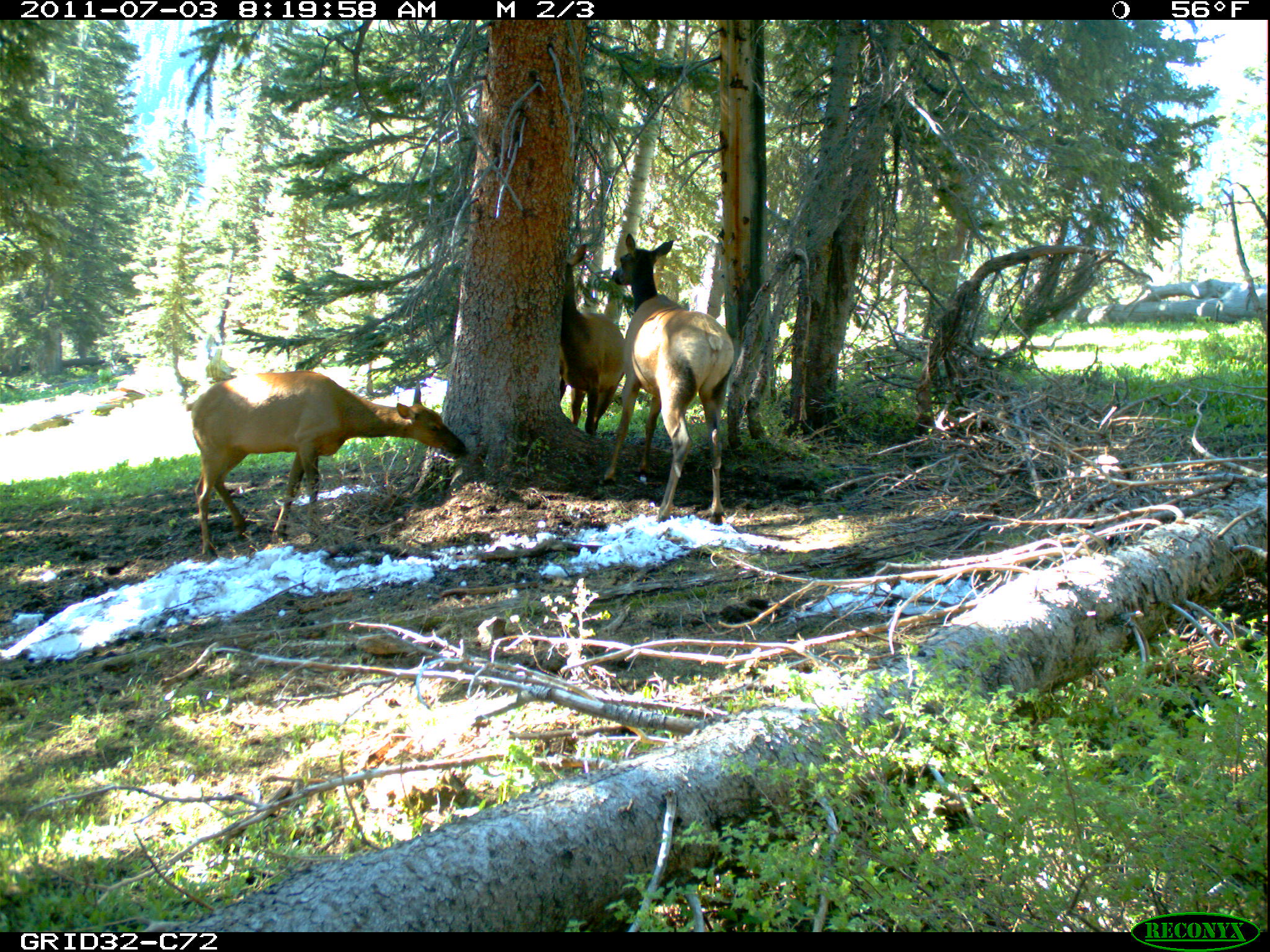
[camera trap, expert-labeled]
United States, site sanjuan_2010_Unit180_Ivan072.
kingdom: Animalia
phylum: Chordata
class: Mammalia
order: Artiodactyla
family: Cervidae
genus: Cervus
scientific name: Cervus elaphus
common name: red deer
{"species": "Cervus elaphus (red deer)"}